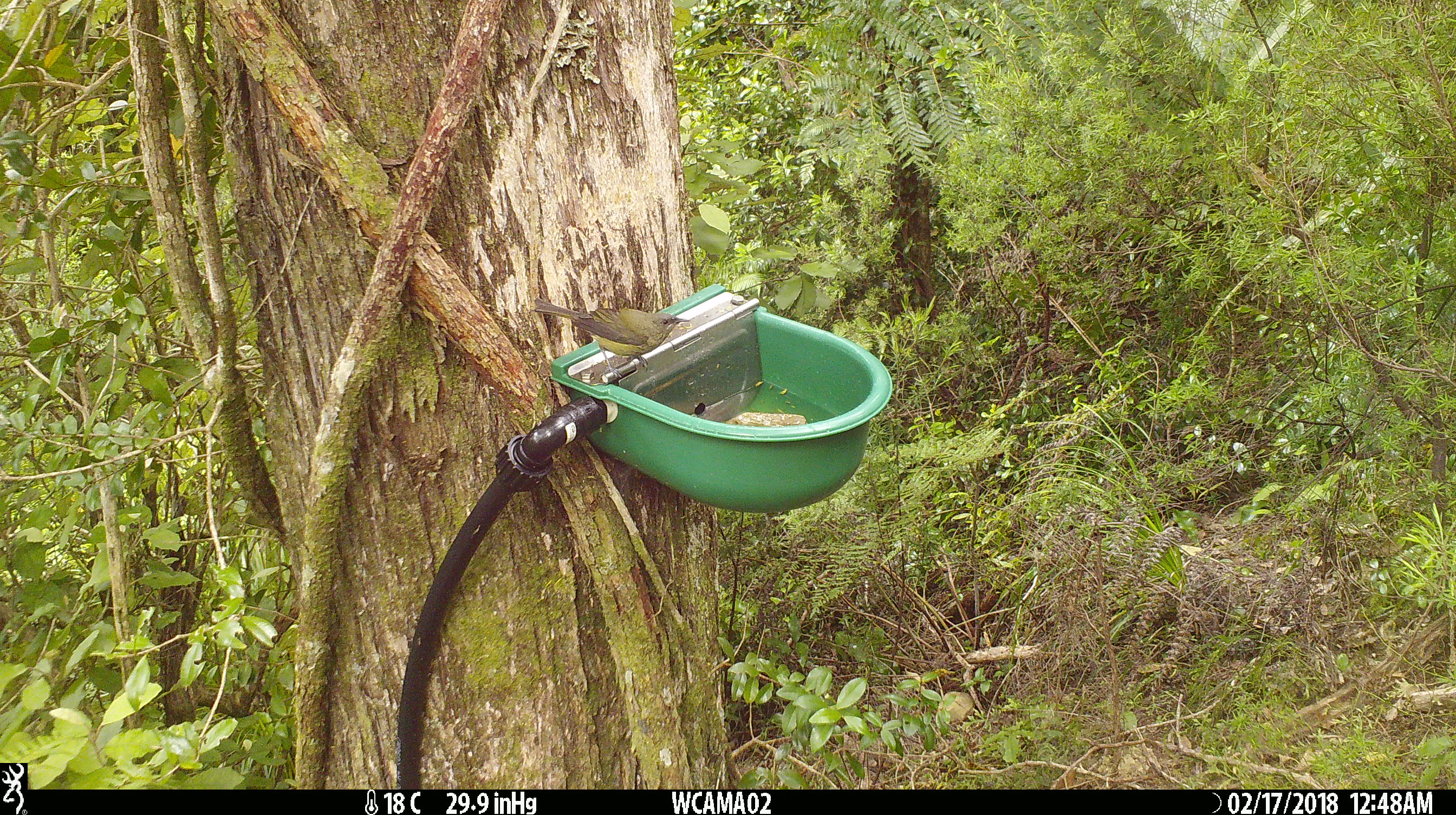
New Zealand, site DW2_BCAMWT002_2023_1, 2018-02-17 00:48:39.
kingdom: Animalia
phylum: Chordata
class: Aves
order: Passeriformes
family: Meliphagidae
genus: Anthornis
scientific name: Anthornis melanura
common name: new zealand bellbird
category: bellbird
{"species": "bellbird (new zealand bellbird) (Anthornis melanura)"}